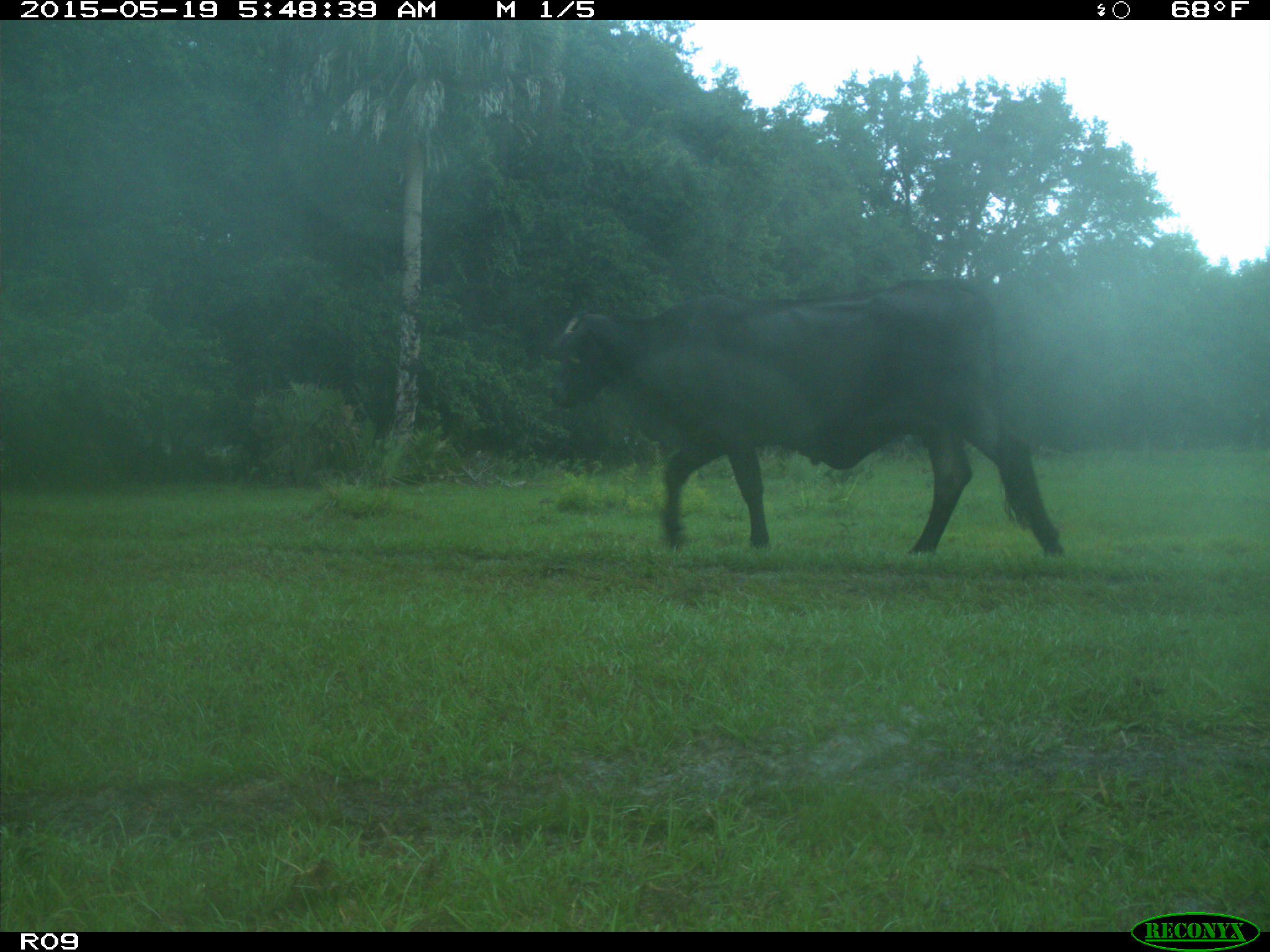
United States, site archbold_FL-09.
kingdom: Animalia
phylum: Chordata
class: Mammalia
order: Artiodactyla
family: Bovidae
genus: Bos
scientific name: Bos taurus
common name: domestic cow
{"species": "Bos taurus (domestic cow)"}